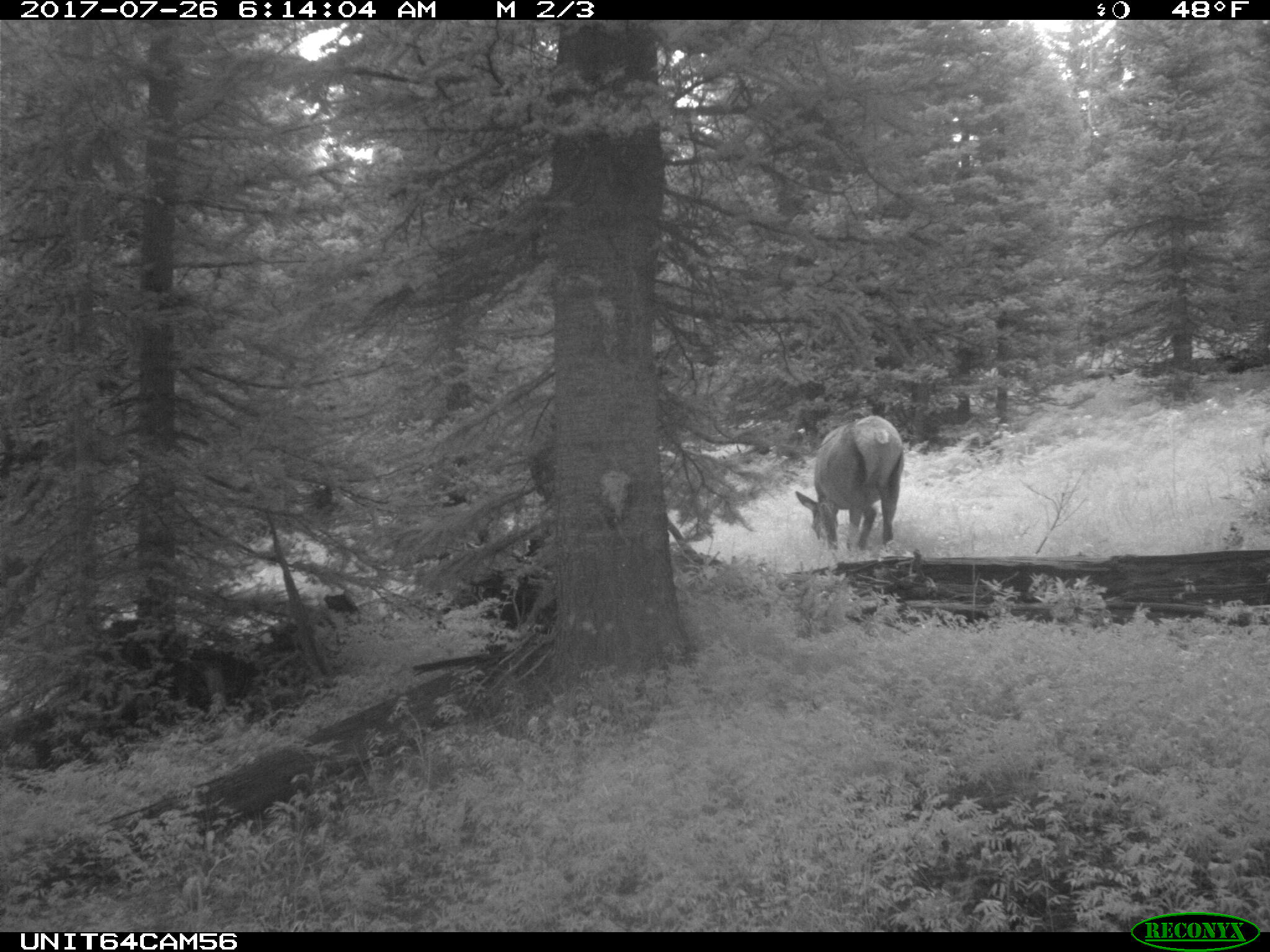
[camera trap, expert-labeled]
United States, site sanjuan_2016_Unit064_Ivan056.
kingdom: Animalia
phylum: Chordata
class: Mammalia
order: Artiodactyla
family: Cervidae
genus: Cervus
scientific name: Cervus elaphus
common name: red deer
Cervus elaphus (red deer).